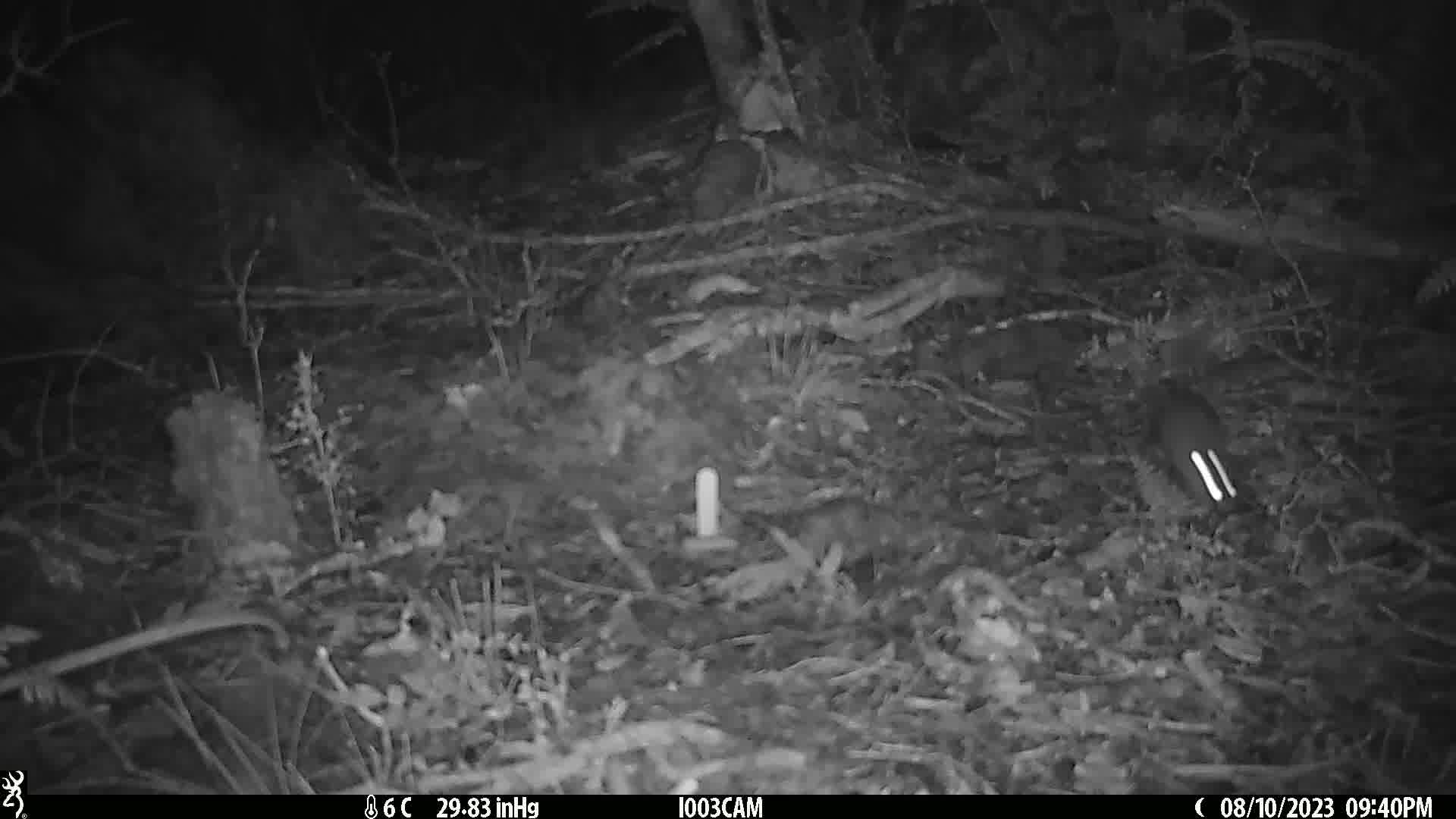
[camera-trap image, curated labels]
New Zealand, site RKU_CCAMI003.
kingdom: Animalia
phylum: Chordata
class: Mammalia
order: Rodentia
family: Muridae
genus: Rattus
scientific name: Rattus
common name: rat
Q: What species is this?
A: Rat (Rattus).